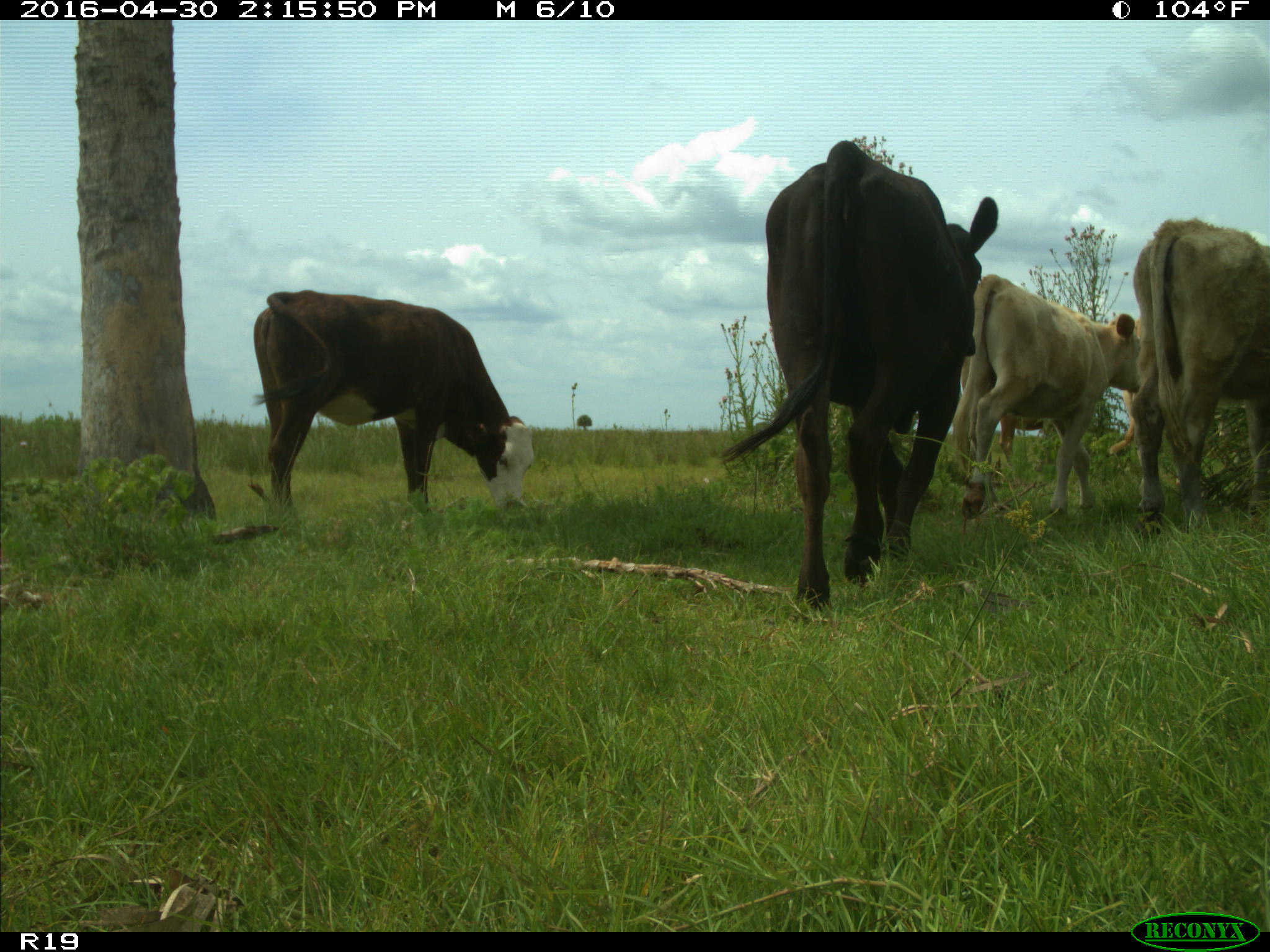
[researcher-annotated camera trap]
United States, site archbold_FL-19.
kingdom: Animalia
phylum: Chordata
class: Mammalia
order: Artiodactyla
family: Bovidae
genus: Bos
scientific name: Bos taurus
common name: domestic cow